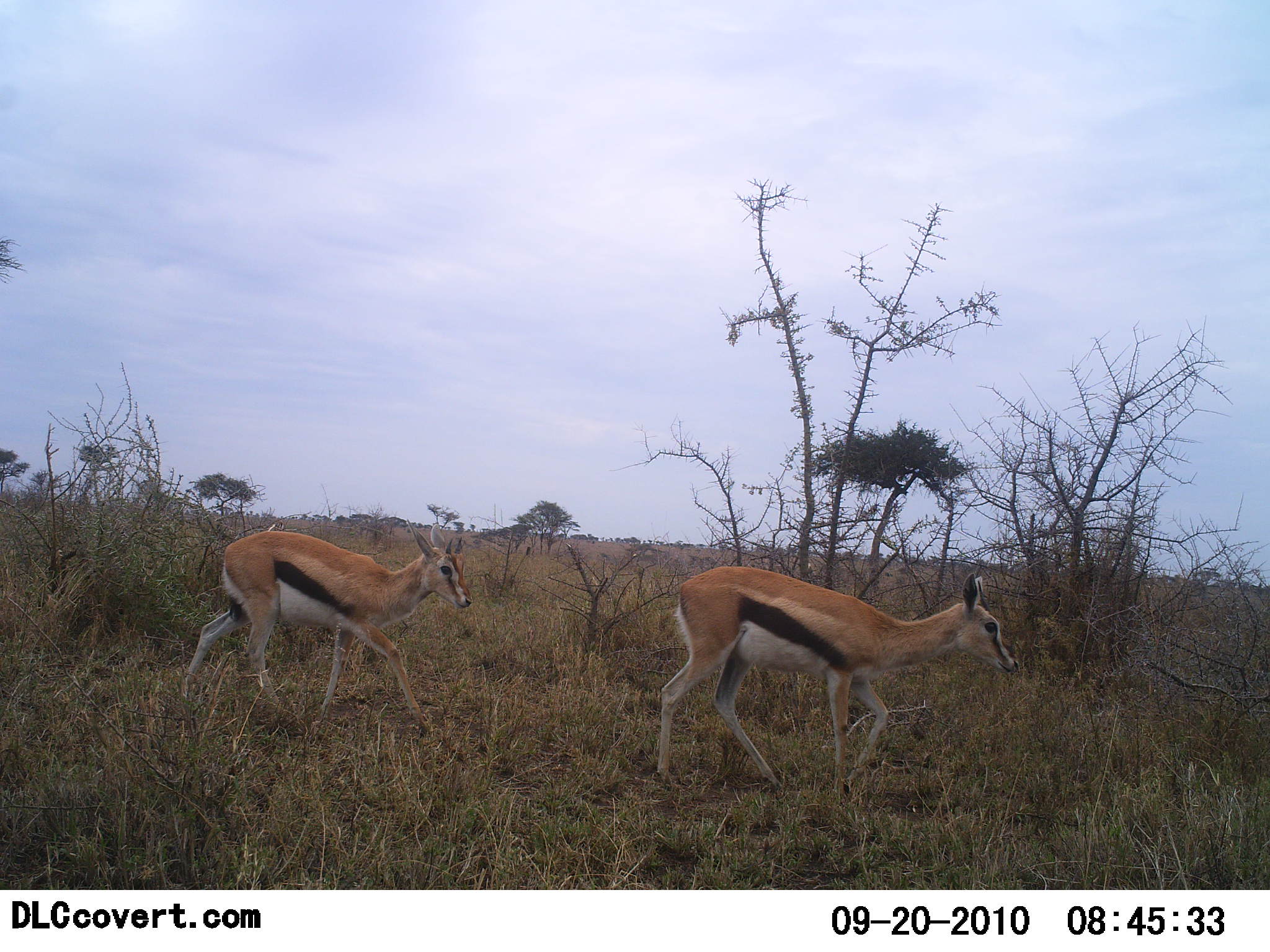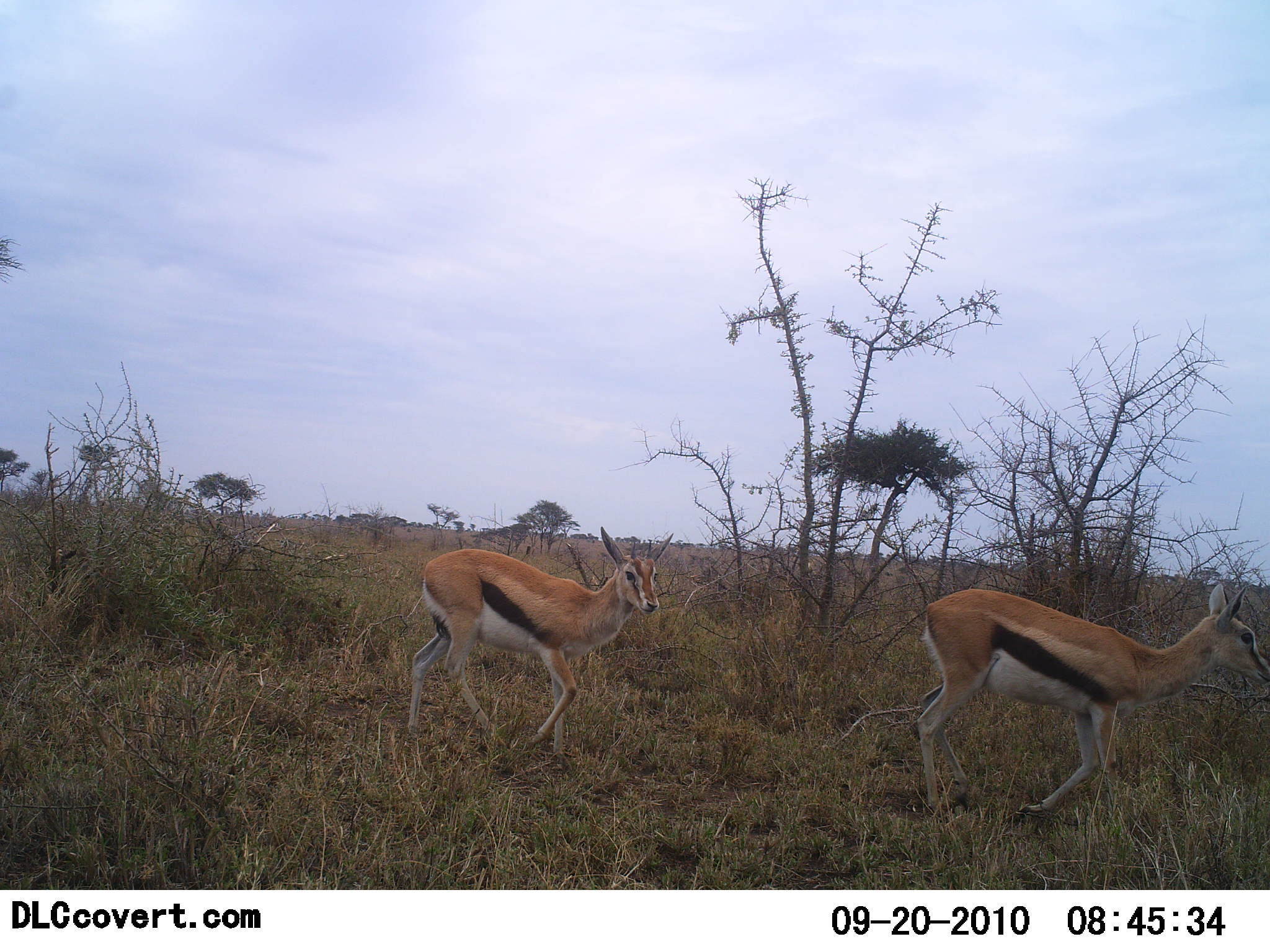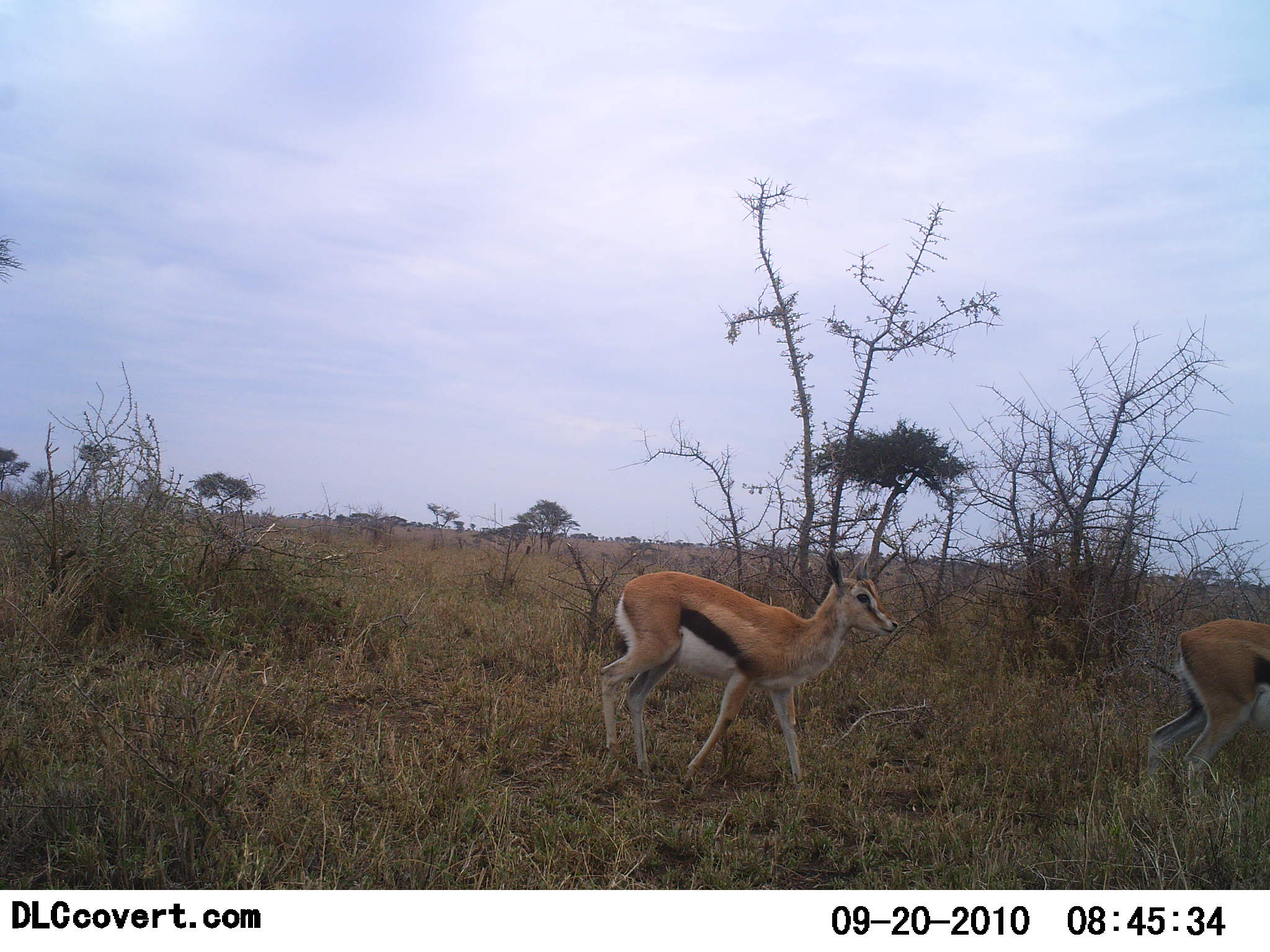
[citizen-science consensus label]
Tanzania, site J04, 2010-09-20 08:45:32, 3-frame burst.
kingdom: Animalia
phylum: Chordata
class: Mammalia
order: Artiodactyla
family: Bovidae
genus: Eudorcas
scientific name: Eudorcas thomsonii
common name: thomson's gazelle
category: gazellethomsons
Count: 2.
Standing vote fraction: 8%.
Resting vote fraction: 0%.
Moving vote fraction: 100%.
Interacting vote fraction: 0%.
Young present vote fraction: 0%.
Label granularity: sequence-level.